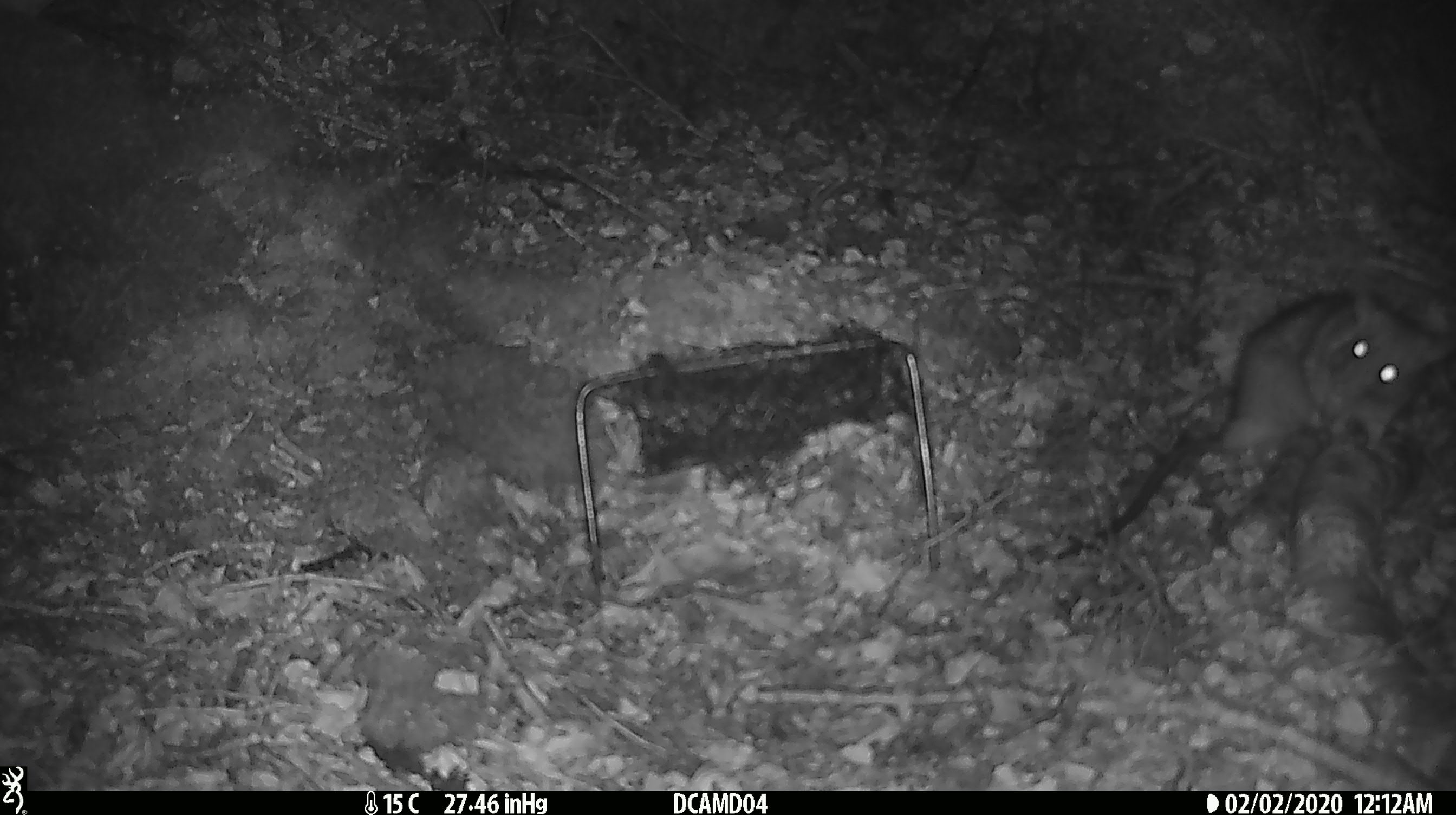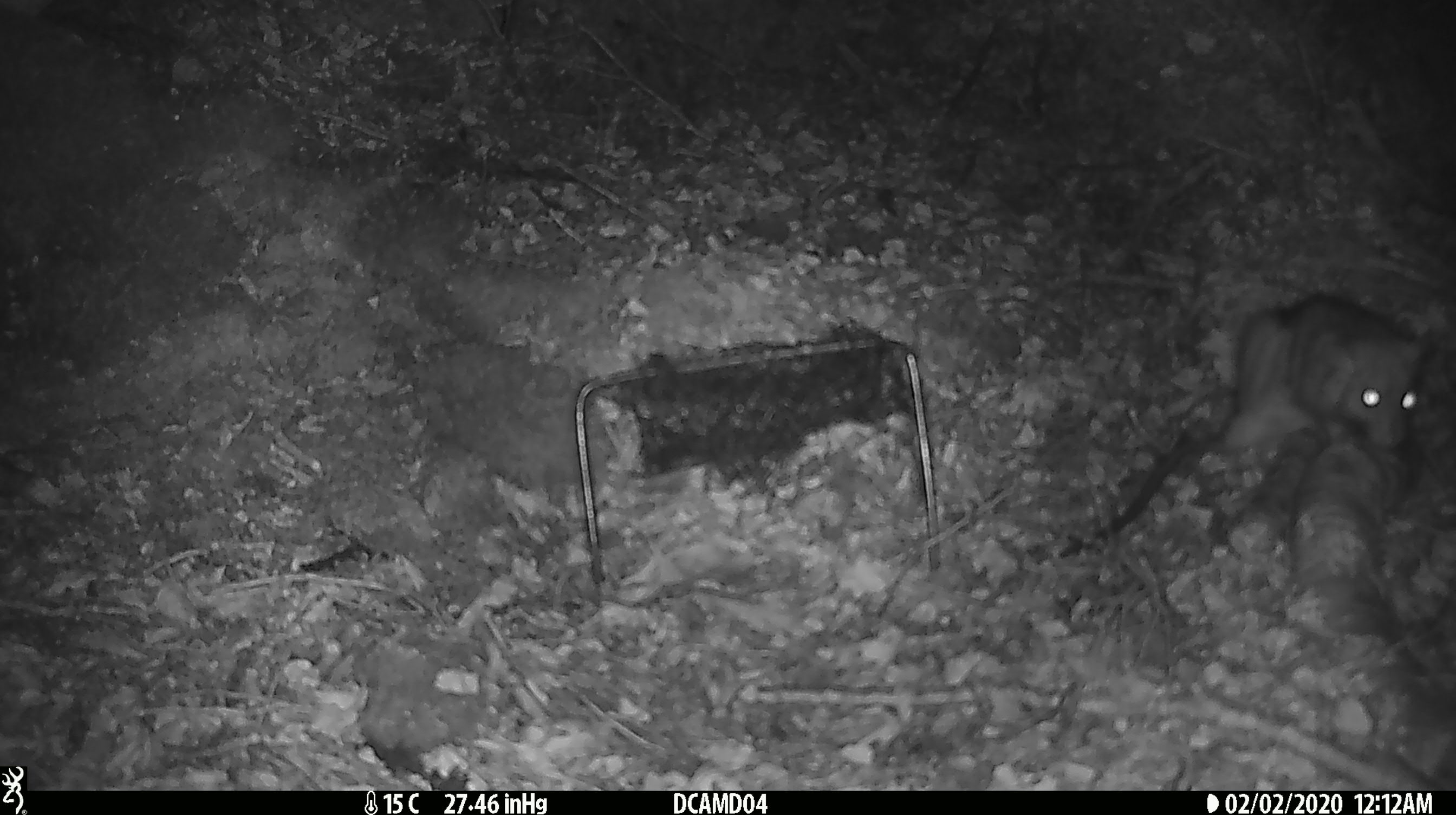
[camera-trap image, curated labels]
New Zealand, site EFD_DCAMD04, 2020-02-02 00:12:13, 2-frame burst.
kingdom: Animalia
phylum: Chordata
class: Mammalia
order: Rodentia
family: Muridae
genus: Rattus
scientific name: Rattus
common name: rat